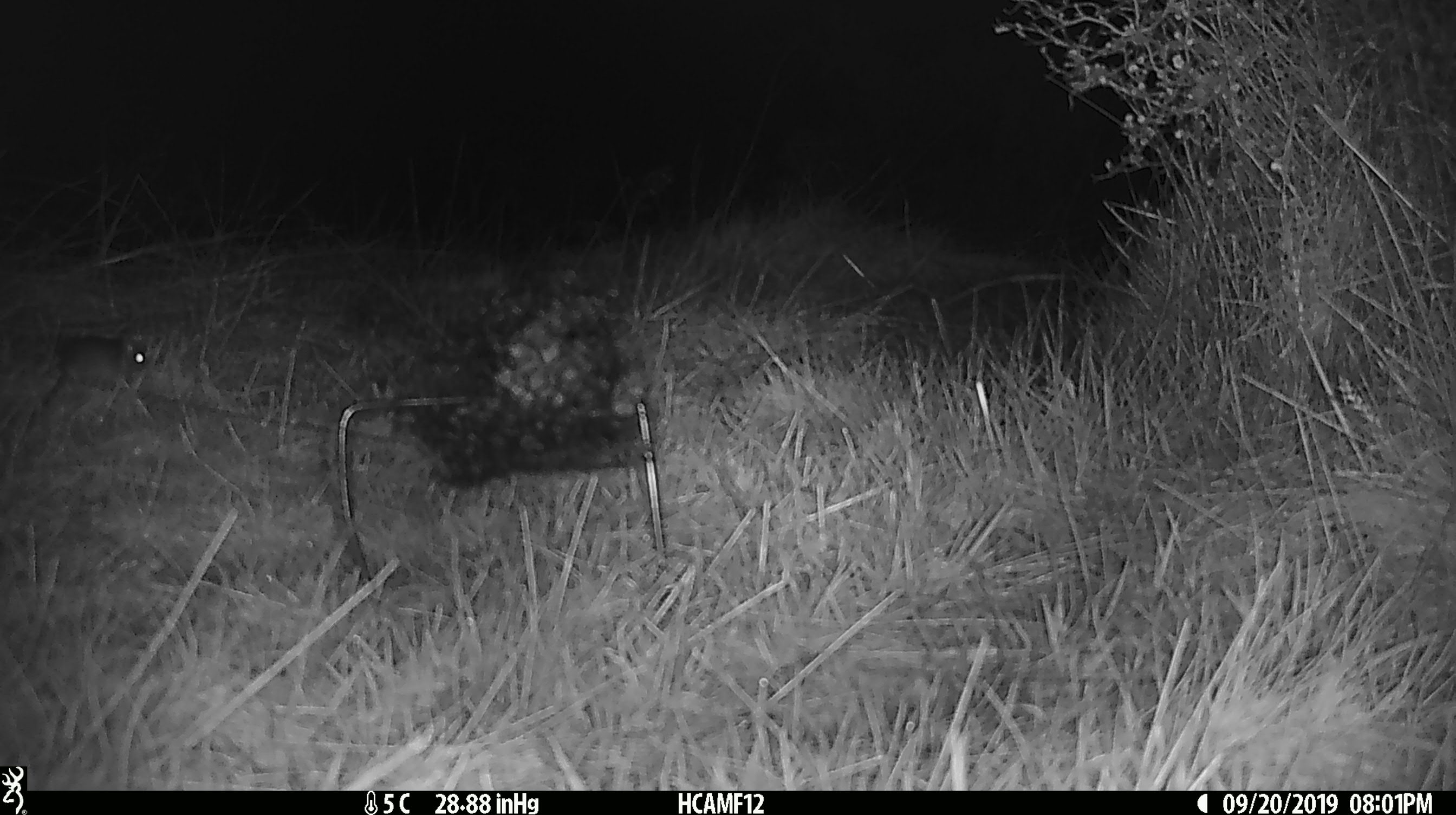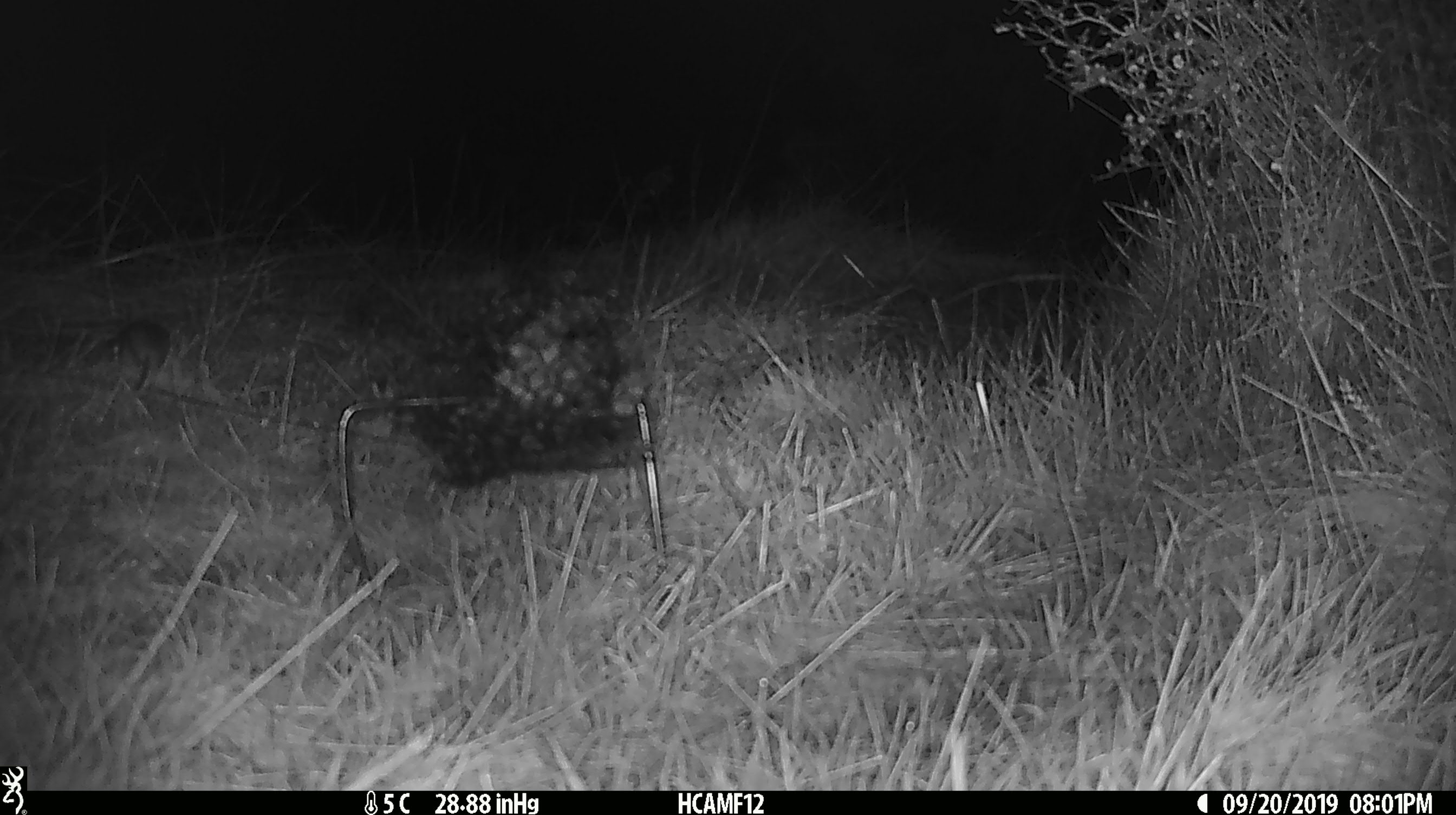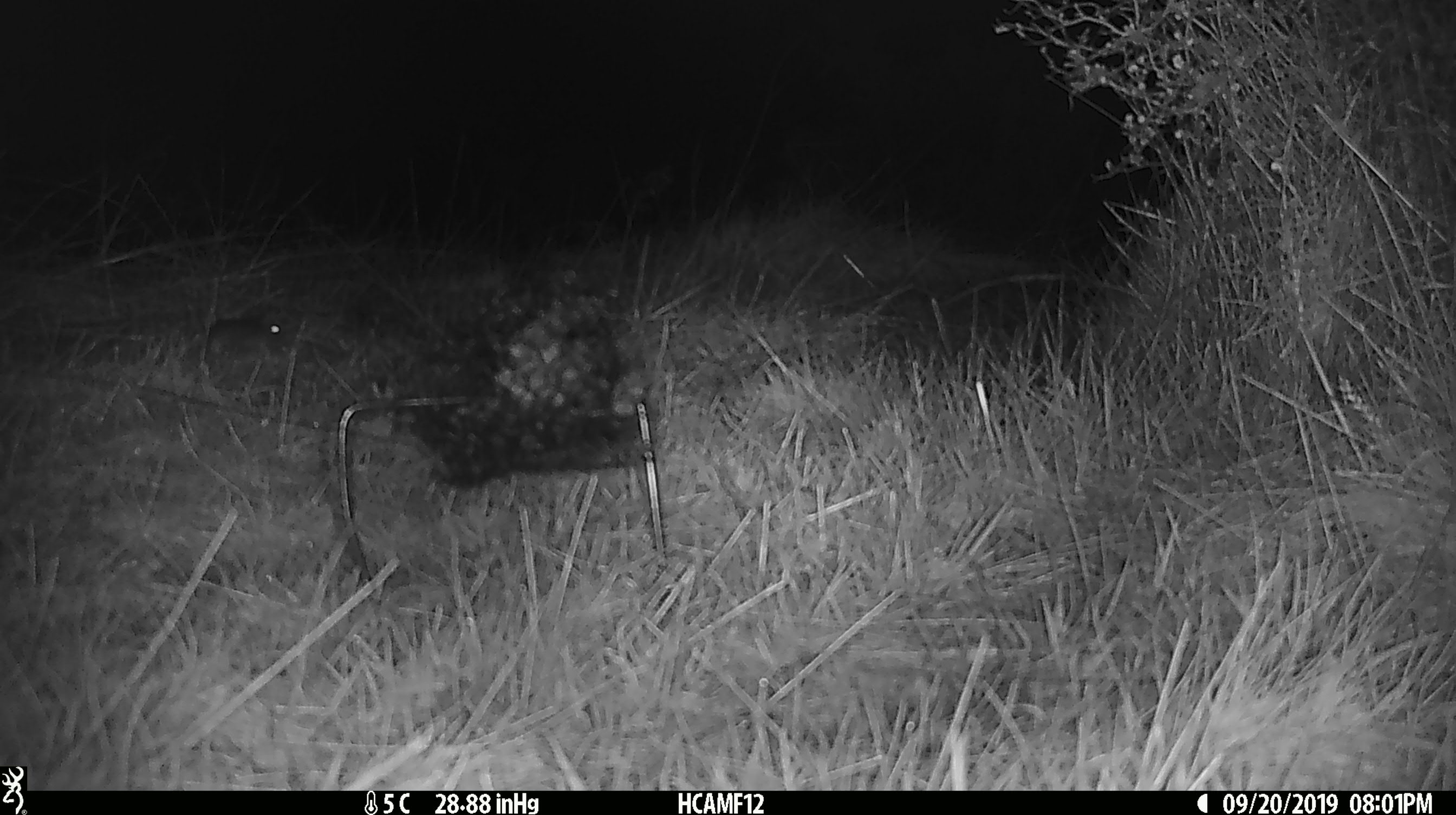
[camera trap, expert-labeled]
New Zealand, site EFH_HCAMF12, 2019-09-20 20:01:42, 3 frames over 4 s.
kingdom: Animalia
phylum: Chordata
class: Mammalia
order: Rodentia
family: Muridae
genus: Mus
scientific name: Mus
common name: mouse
Mouse (Mus).